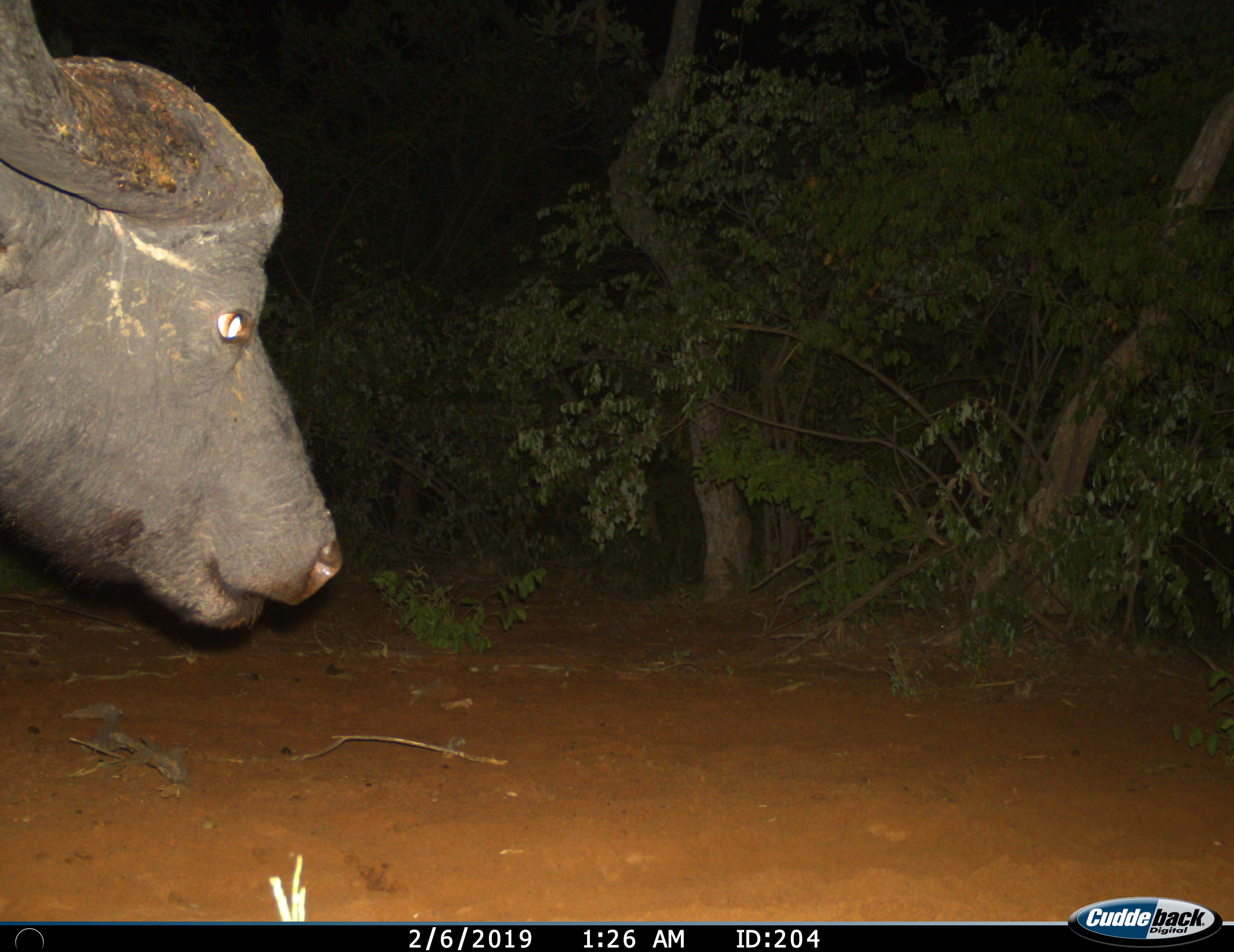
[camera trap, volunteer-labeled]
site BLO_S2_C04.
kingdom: Animalia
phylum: Chordata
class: Mammalia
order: Artiodactyla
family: Bovidae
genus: Syncerus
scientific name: Syncerus caffer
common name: african buffalo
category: buffalo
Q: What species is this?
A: Buffalo (african buffalo) (Syncerus caffer).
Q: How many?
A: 1.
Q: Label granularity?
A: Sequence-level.